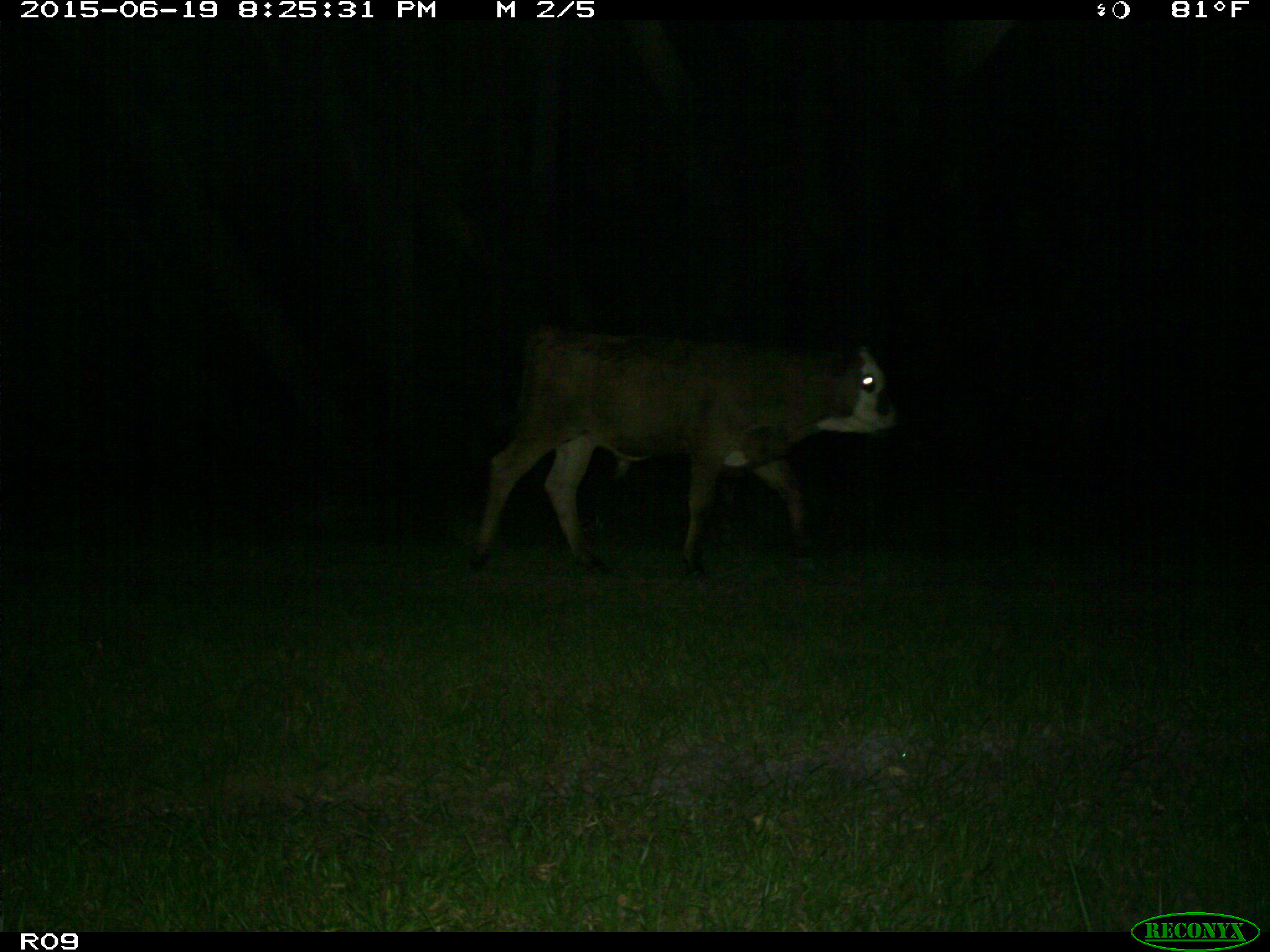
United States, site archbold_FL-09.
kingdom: Animalia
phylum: Chordata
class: Mammalia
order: Artiodactyla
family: Bovidae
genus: Bos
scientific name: Bos taurus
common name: domestic cow